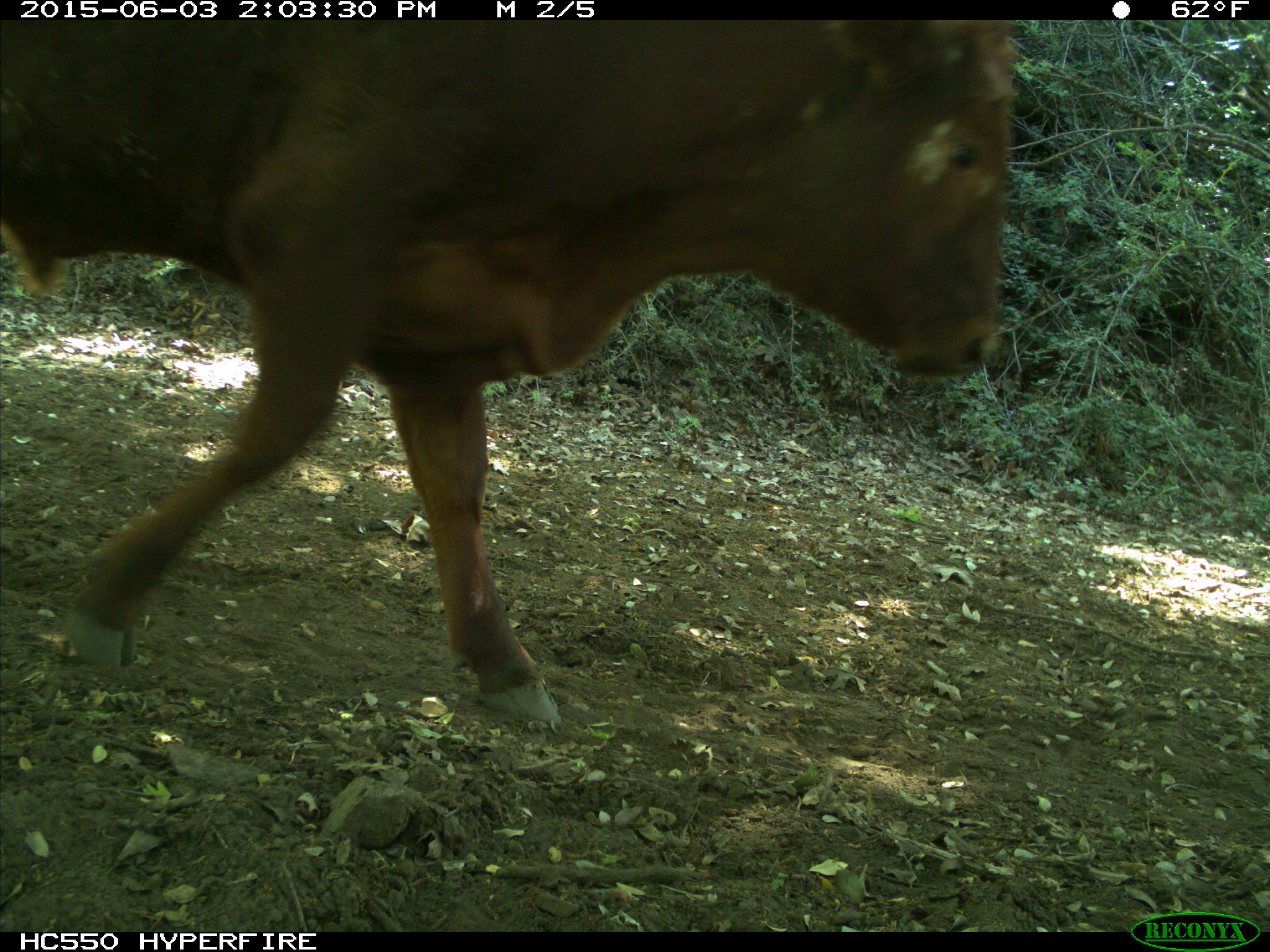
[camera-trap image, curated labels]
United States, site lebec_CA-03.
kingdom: Animalia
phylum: Chordata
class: Mammalia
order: Artiodactyla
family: Bovidae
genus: Bos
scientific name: Bos taurus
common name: domestic cow